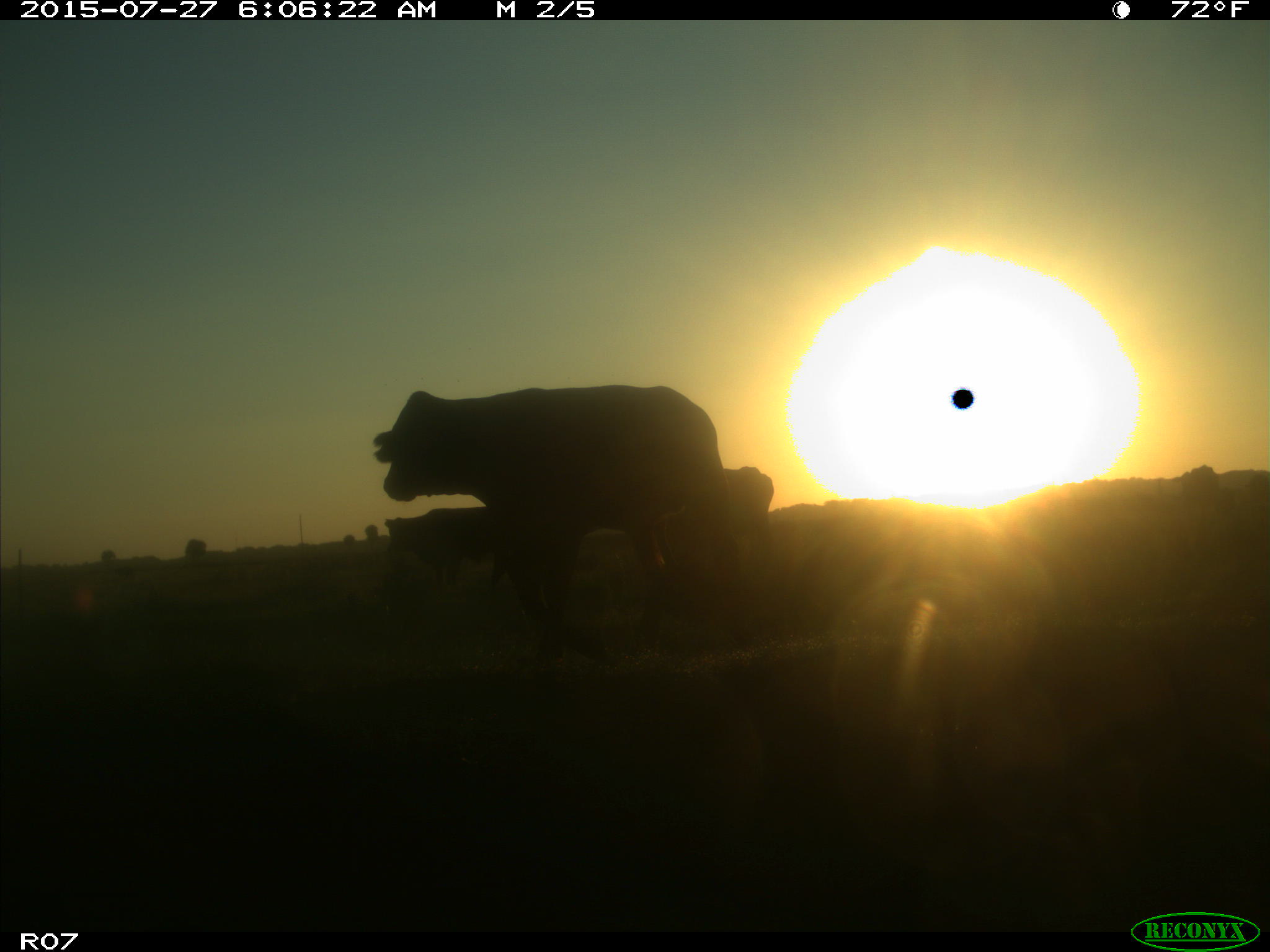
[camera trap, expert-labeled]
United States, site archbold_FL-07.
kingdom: Animalia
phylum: Chordata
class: Mammalia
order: Artiodactyla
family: Bovidae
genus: Bos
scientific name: Bos taurus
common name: domestic cow